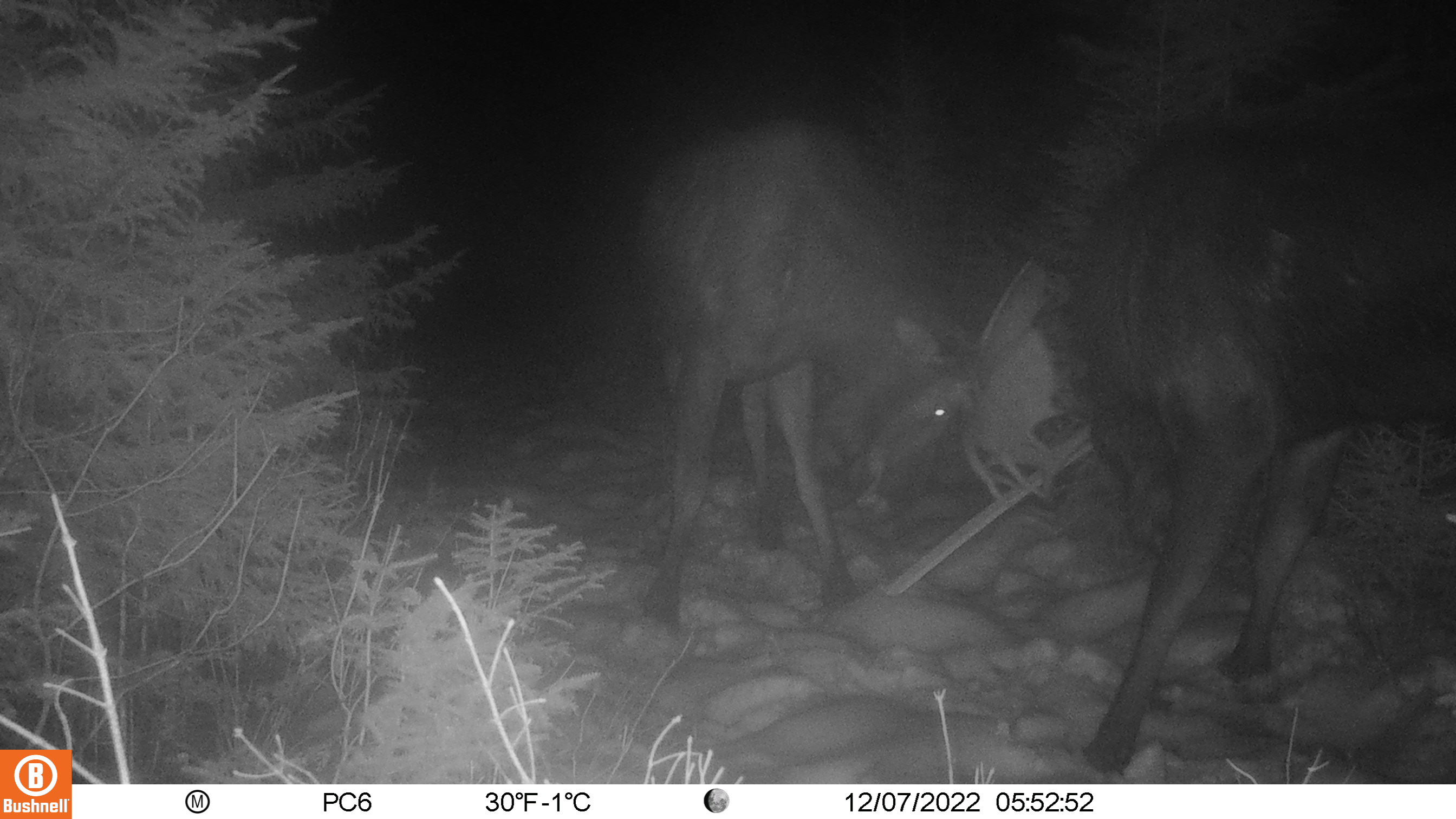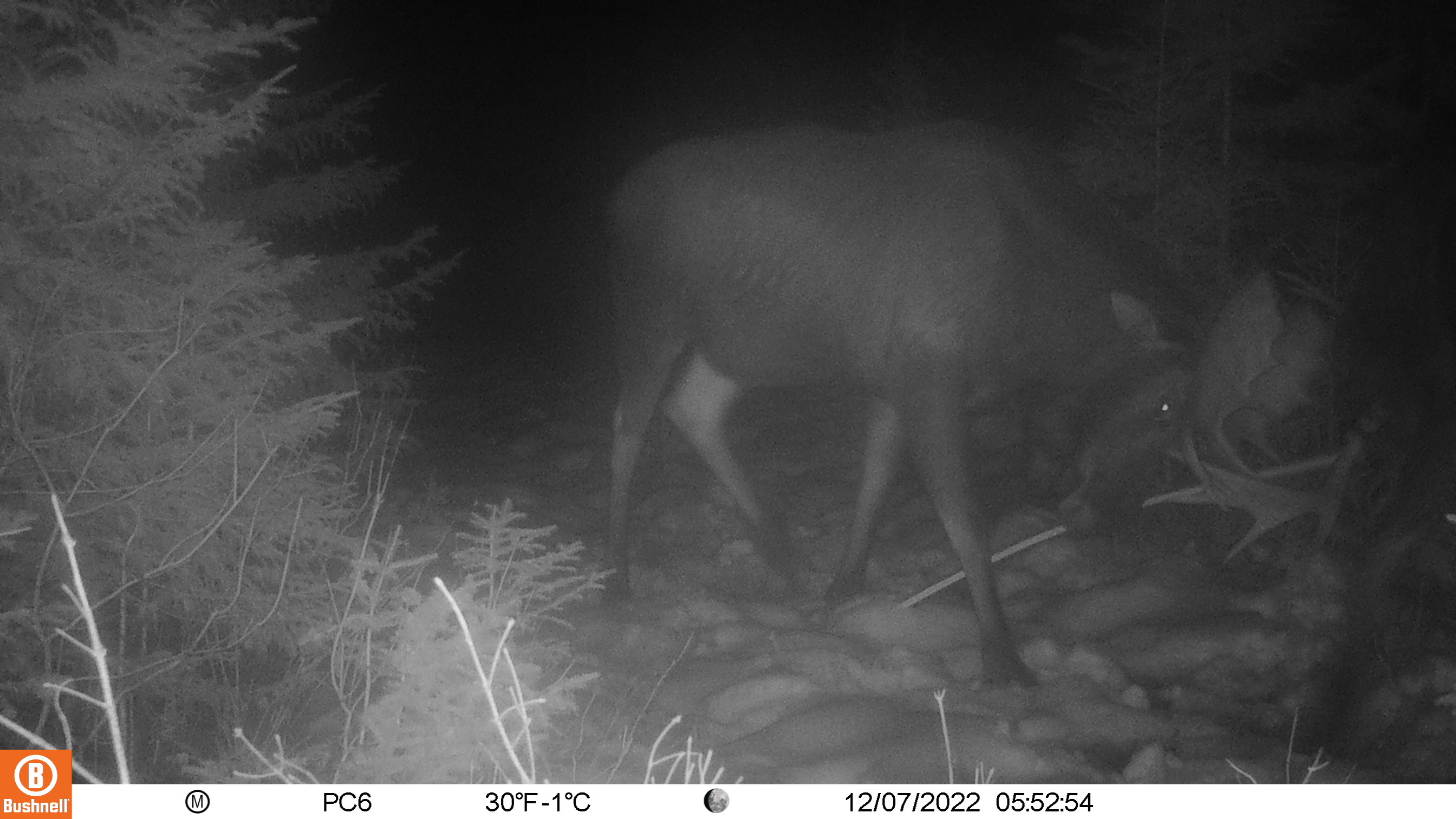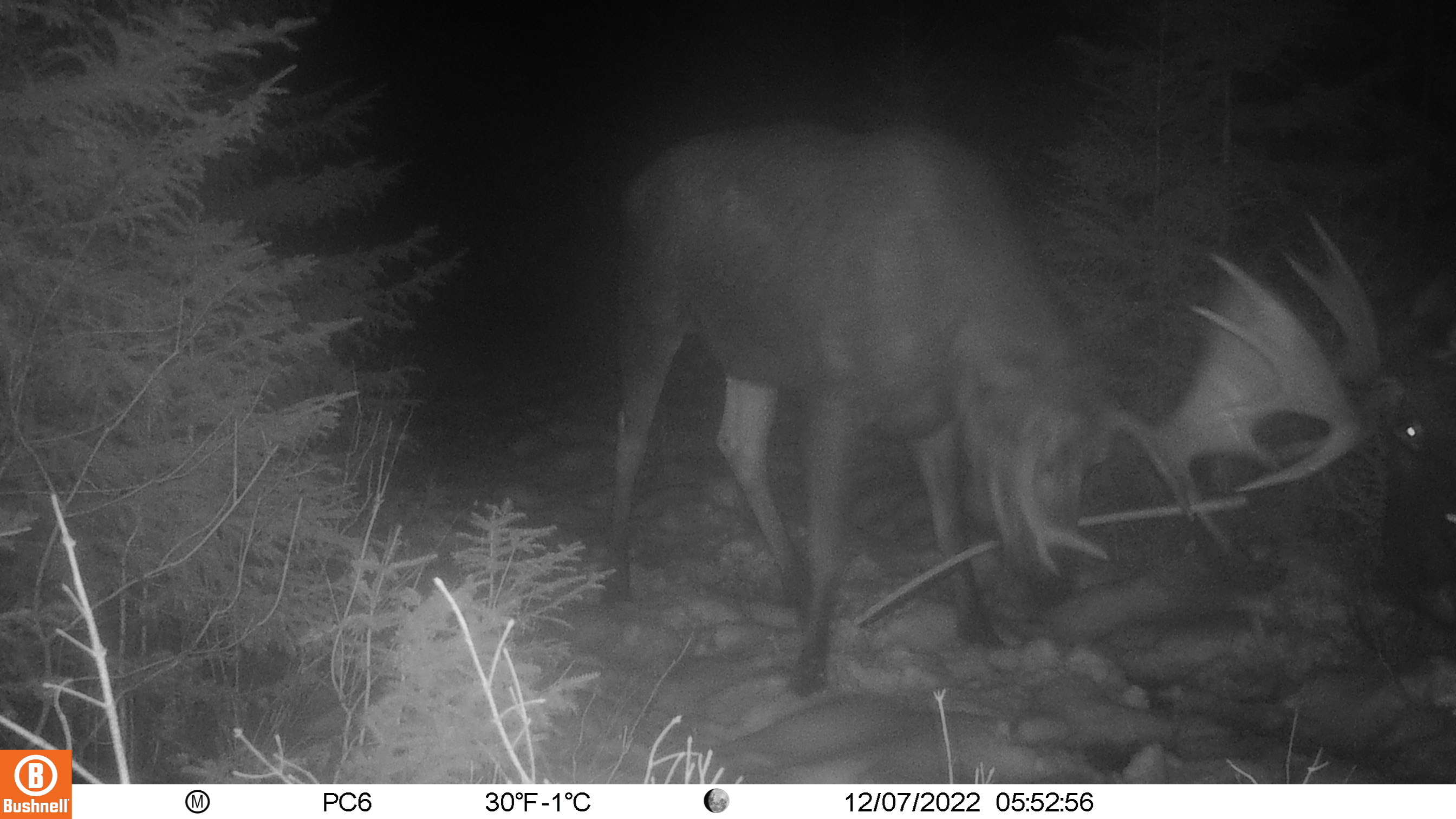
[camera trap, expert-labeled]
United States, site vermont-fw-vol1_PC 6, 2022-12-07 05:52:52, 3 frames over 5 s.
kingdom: Animalia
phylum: Chordata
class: Mammalia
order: Artiodactyla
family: Cervidae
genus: Alces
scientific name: Alces alces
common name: moose